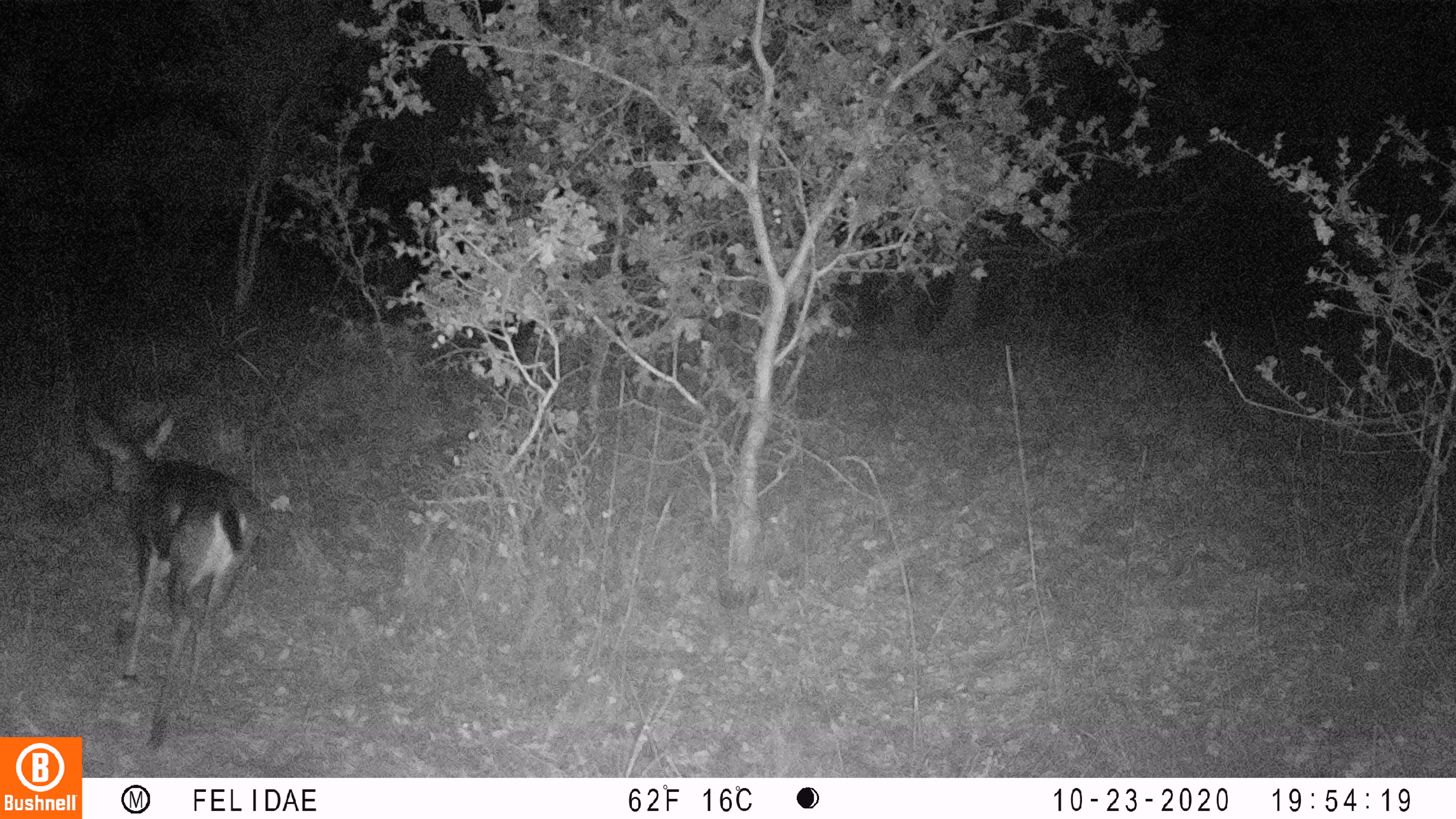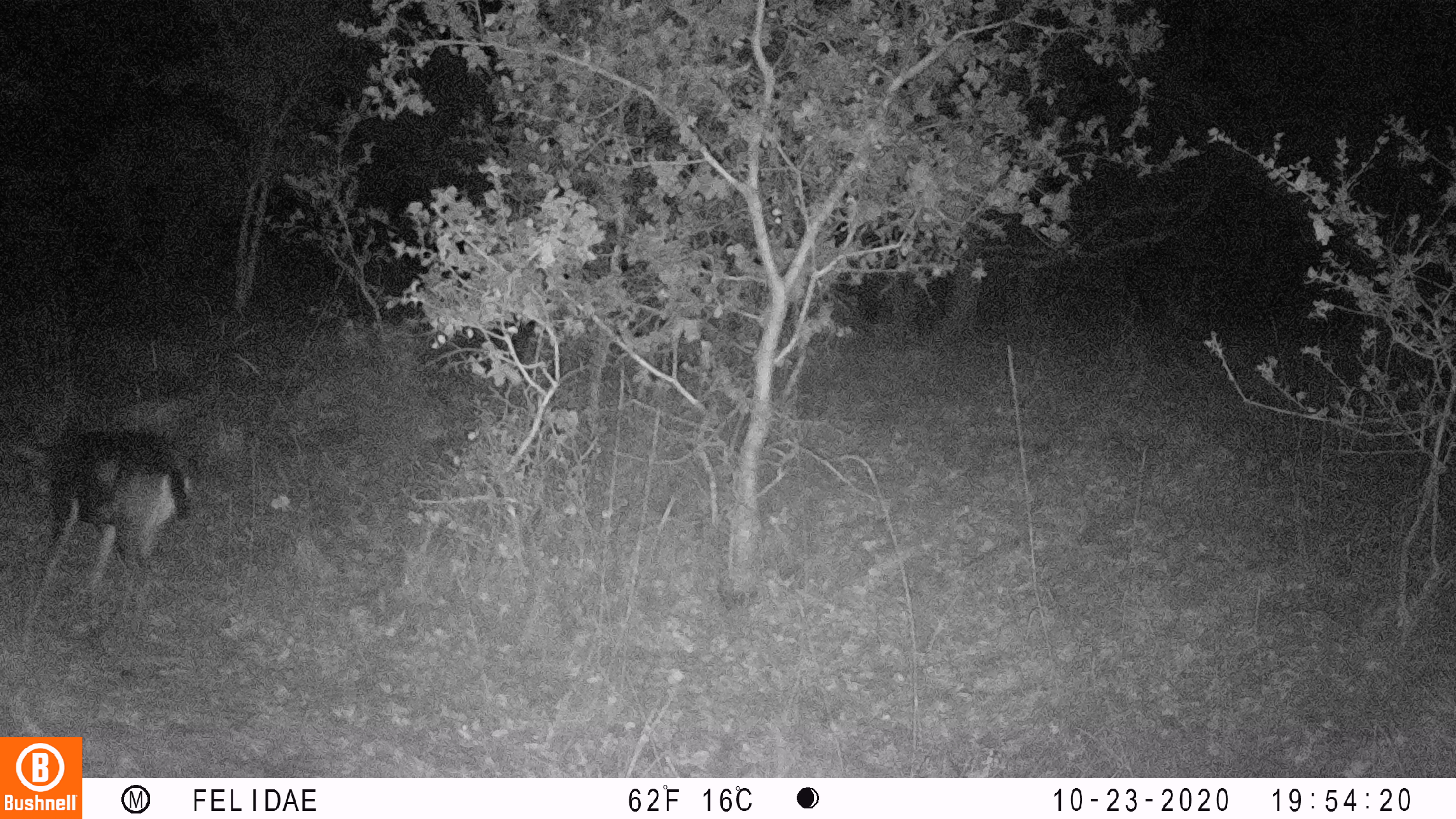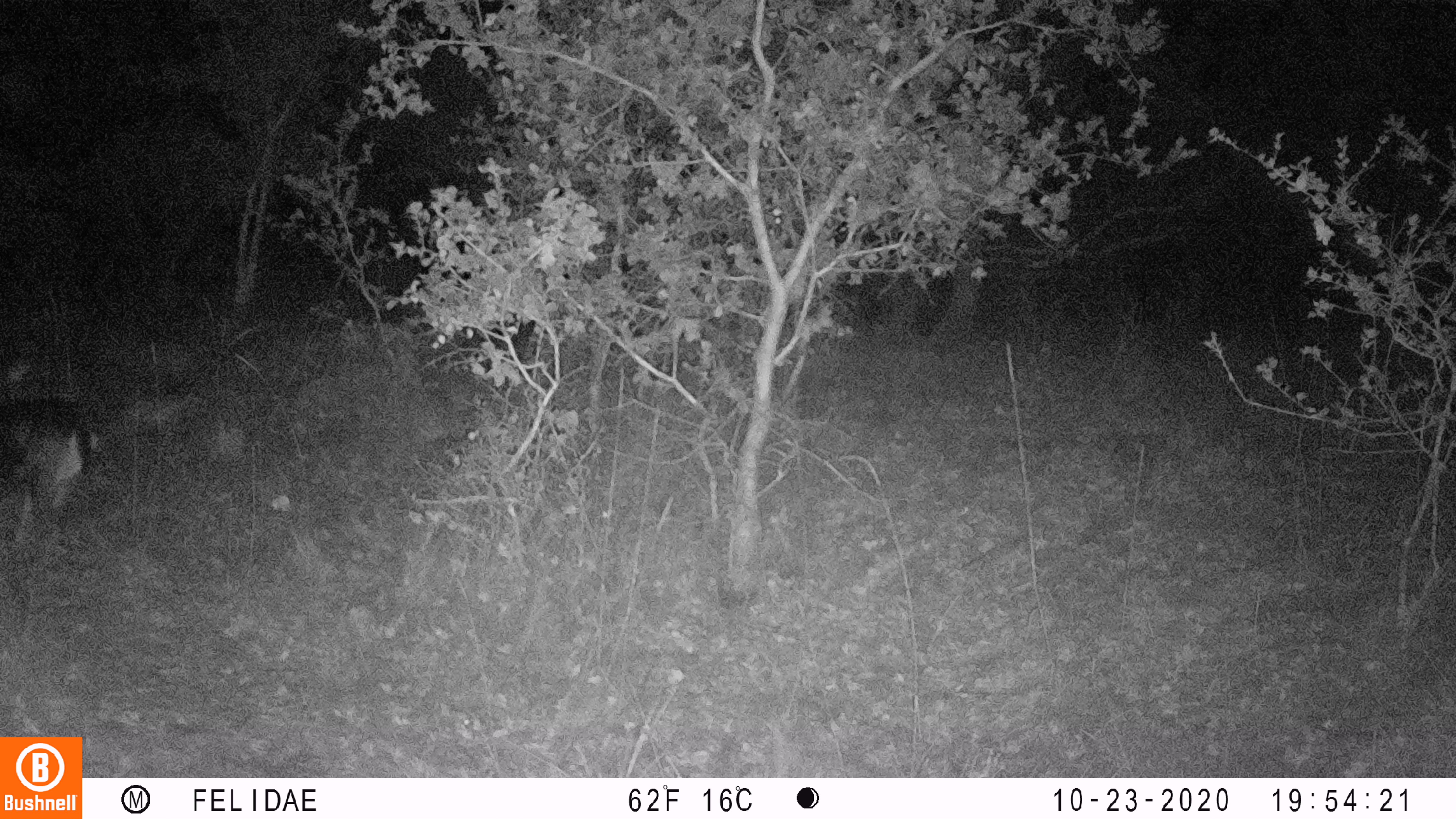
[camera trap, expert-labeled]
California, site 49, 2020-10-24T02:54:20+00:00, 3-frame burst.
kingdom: Animalia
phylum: Chordata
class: Mammalia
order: Artiodactyla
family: Cervidae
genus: Odocoileus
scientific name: Odocoileus hemionus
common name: mule deer